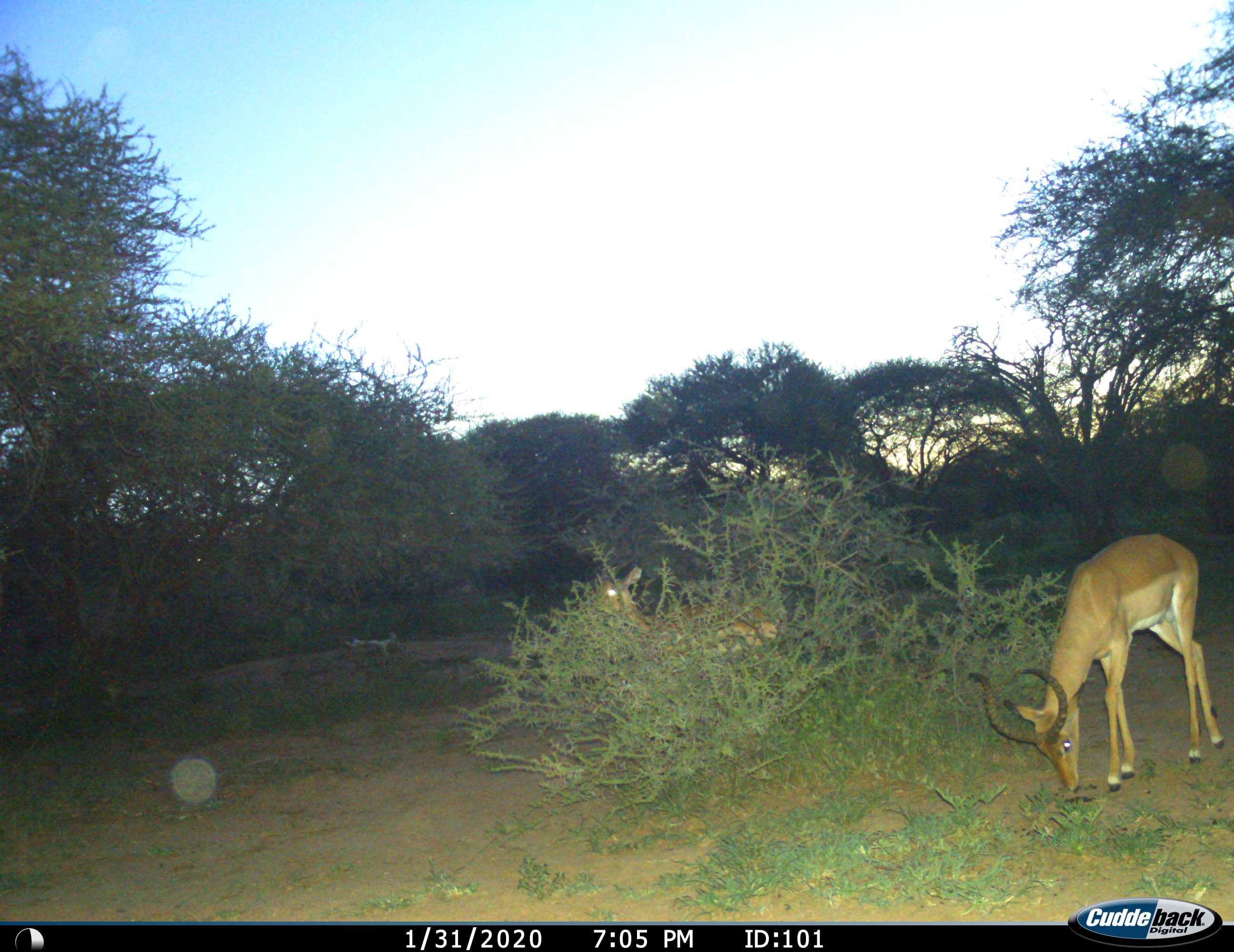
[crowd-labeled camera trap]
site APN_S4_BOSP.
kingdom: Animalia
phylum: Chordata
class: Mammalia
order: Artiodactyla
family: Bovidae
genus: Aepyceros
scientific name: Aepyceros melampus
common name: impala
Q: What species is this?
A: Impala (Aepyceros melampus).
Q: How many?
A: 2.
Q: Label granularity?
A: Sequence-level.